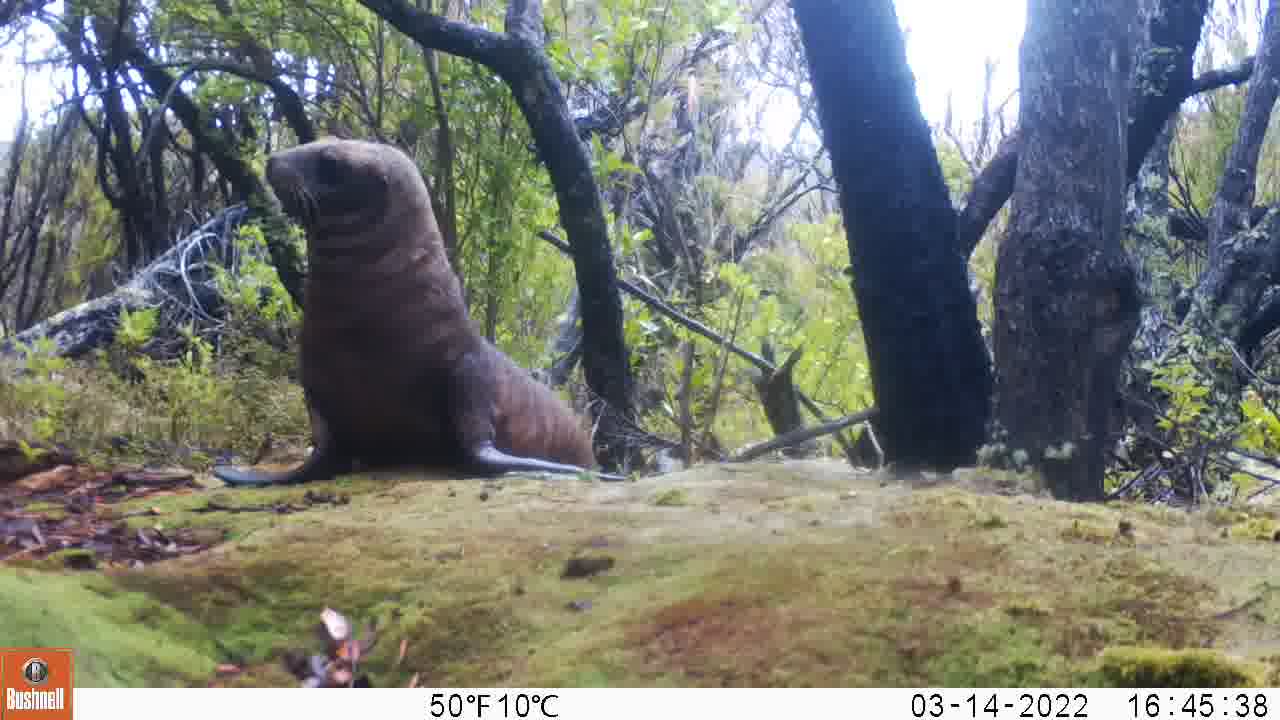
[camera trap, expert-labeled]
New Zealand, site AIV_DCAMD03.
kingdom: Animalia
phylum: Chordata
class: Mammalia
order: Carnivora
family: Otariidae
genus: Phocarctos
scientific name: Phocarctos hookeri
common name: new zealand sea lion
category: sealion